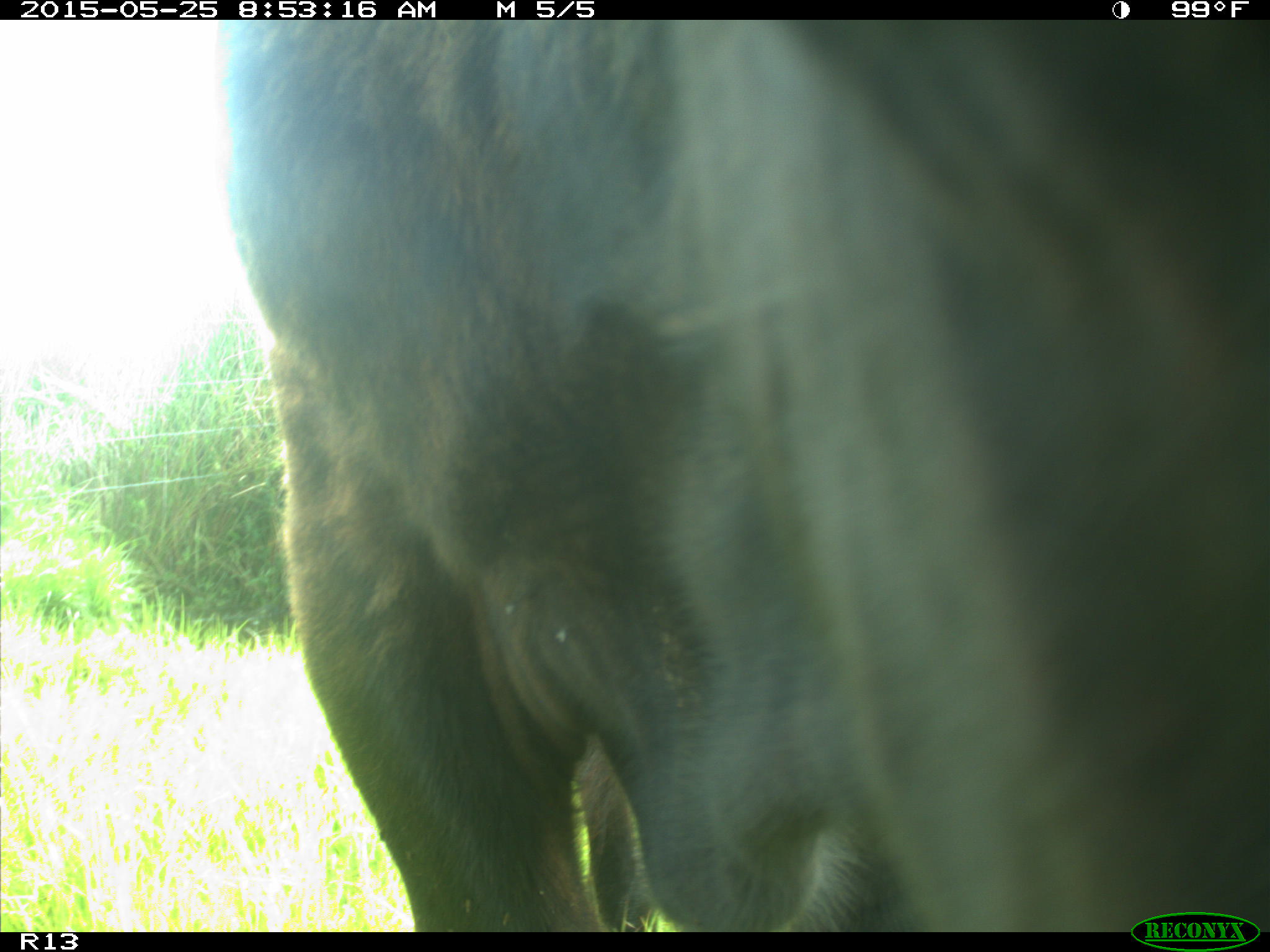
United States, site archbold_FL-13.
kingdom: Animalia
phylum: Chordata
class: Mammalia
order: Artiodactyla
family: Bovidae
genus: Bos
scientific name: Bos taurus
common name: domestic cow